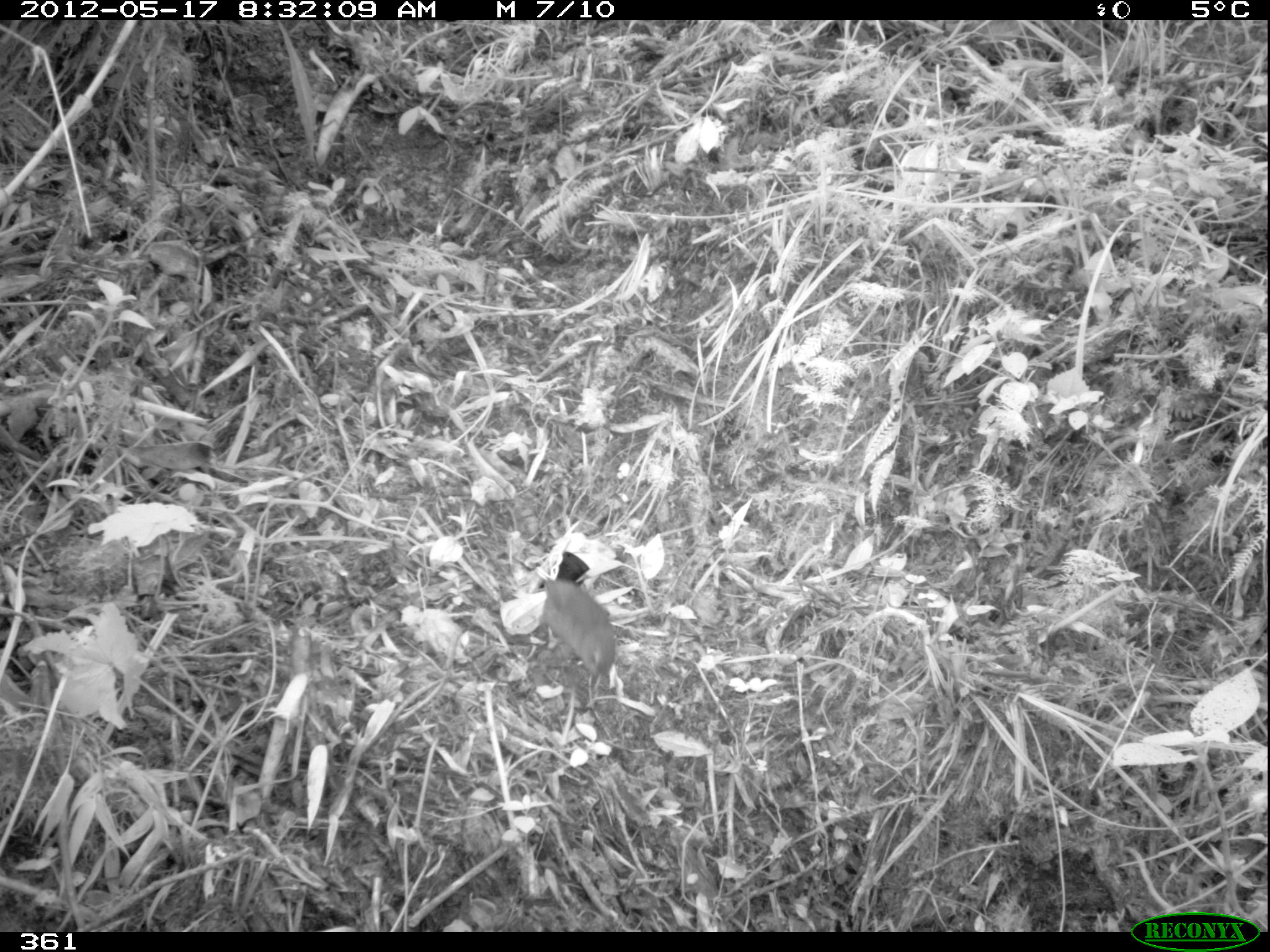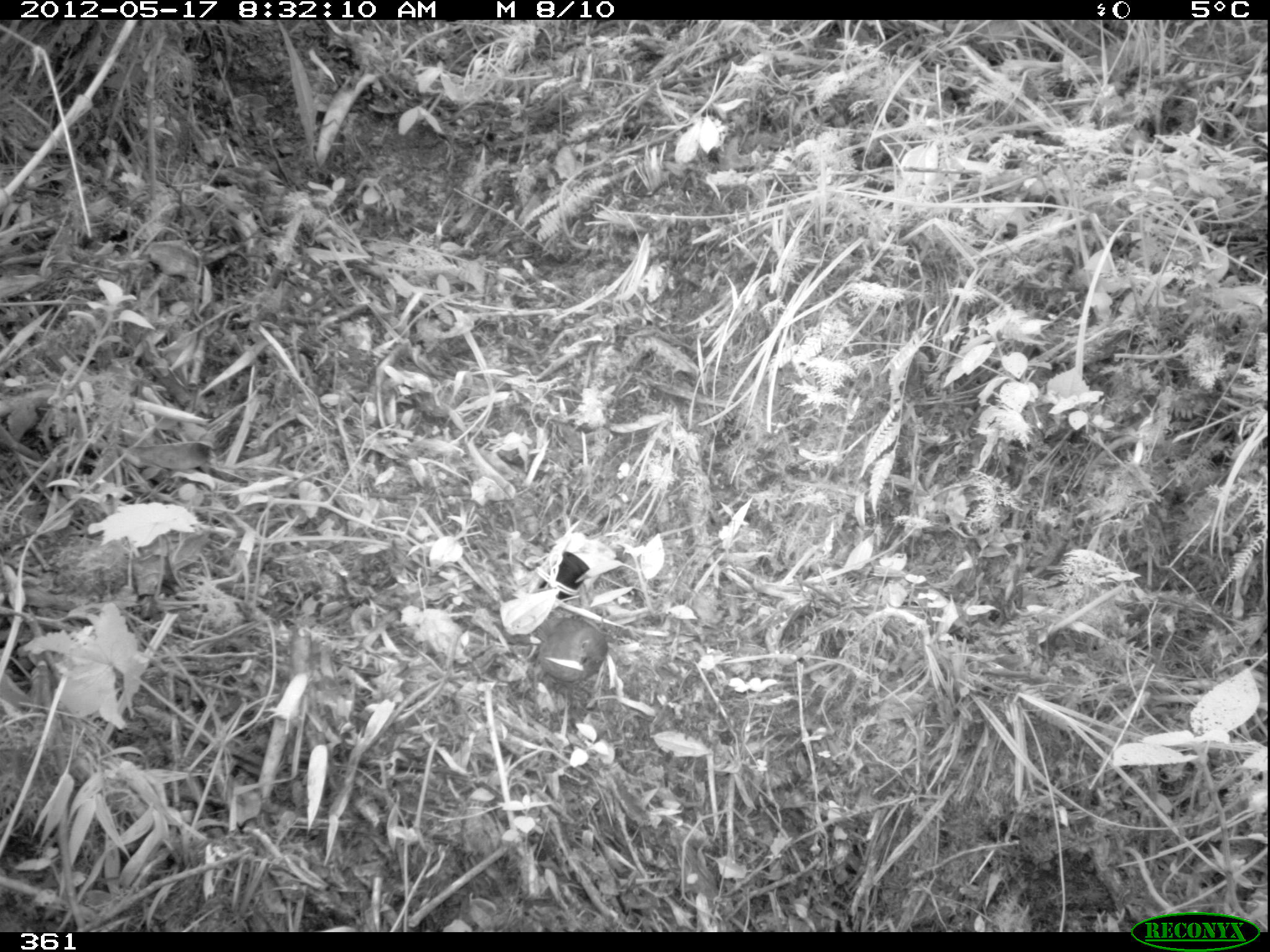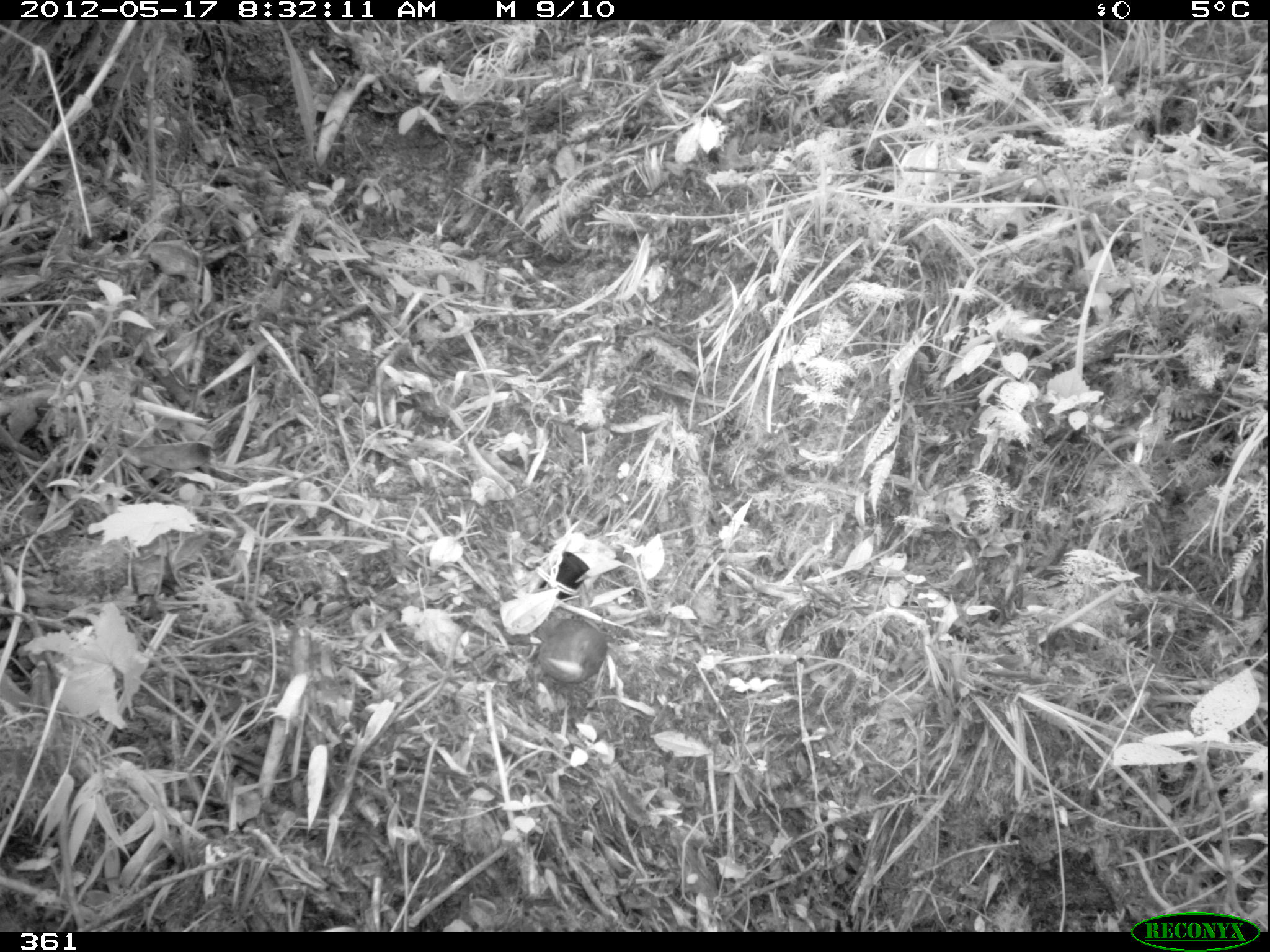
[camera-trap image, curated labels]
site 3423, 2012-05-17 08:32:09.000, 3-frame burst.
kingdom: Animalia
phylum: Chordata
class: Aves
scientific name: Aves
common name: bird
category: unknown bird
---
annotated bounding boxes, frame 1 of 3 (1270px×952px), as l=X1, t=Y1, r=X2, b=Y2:
unknown bird: l=539, t=577, r=616, b=681